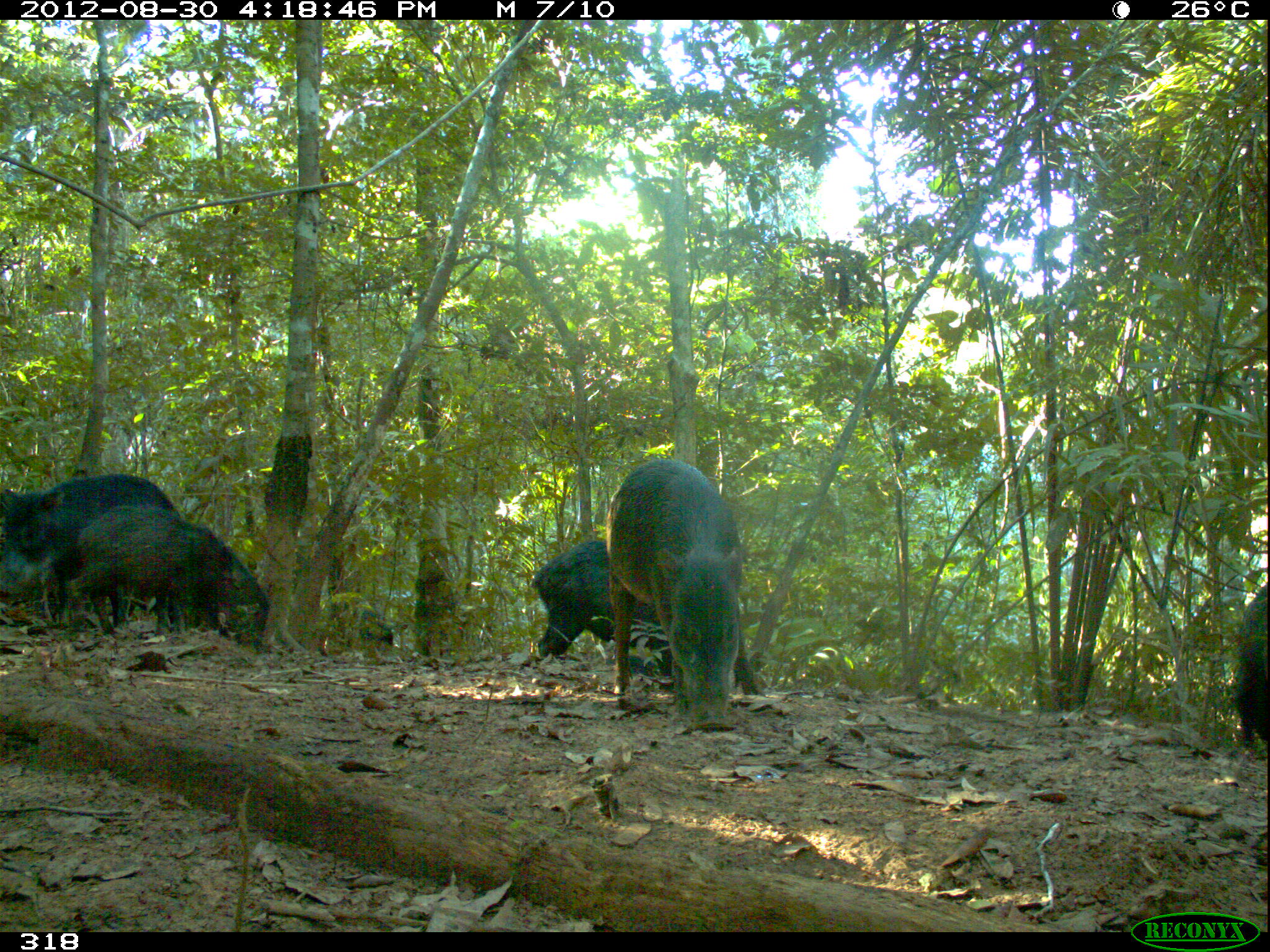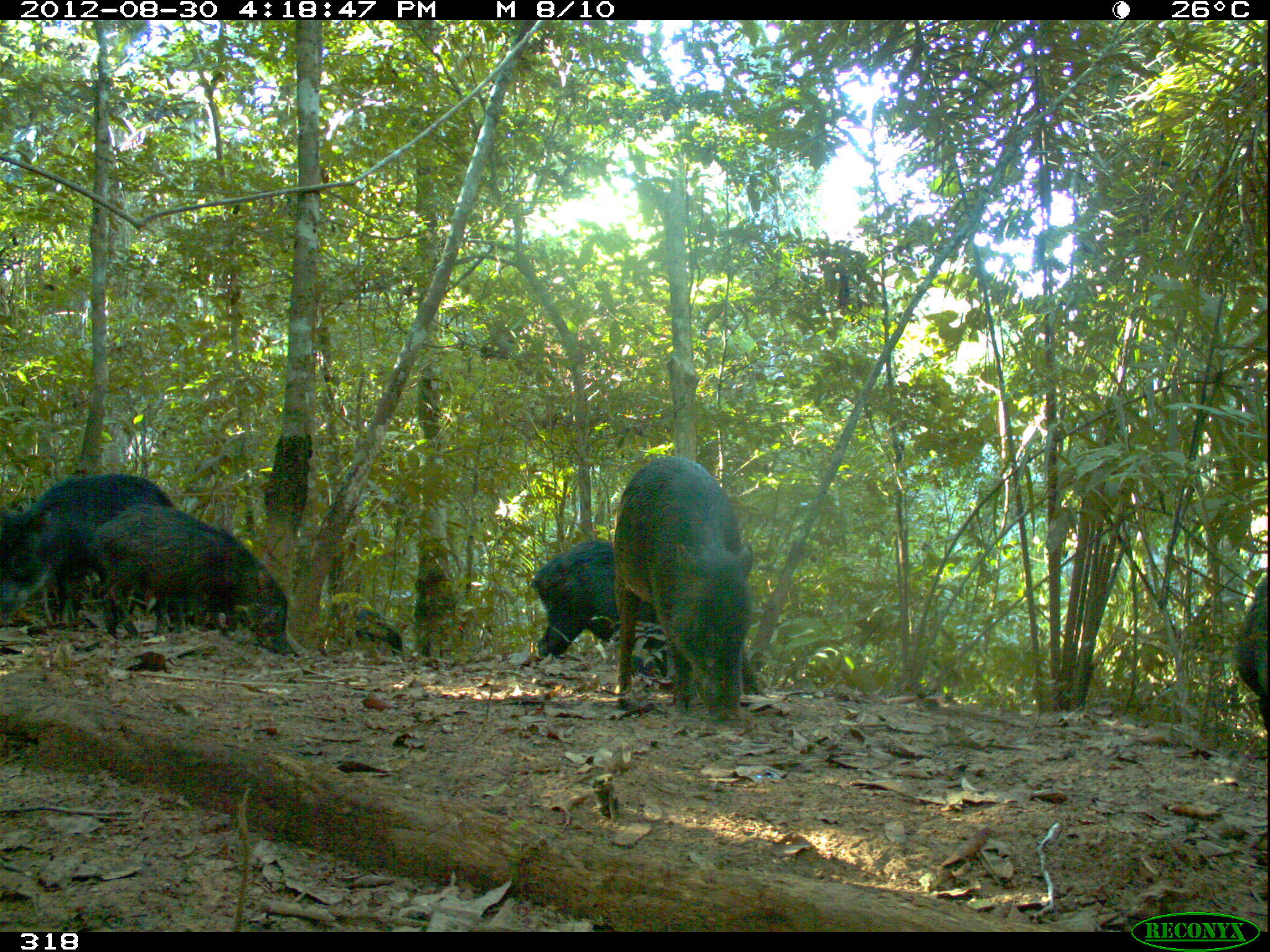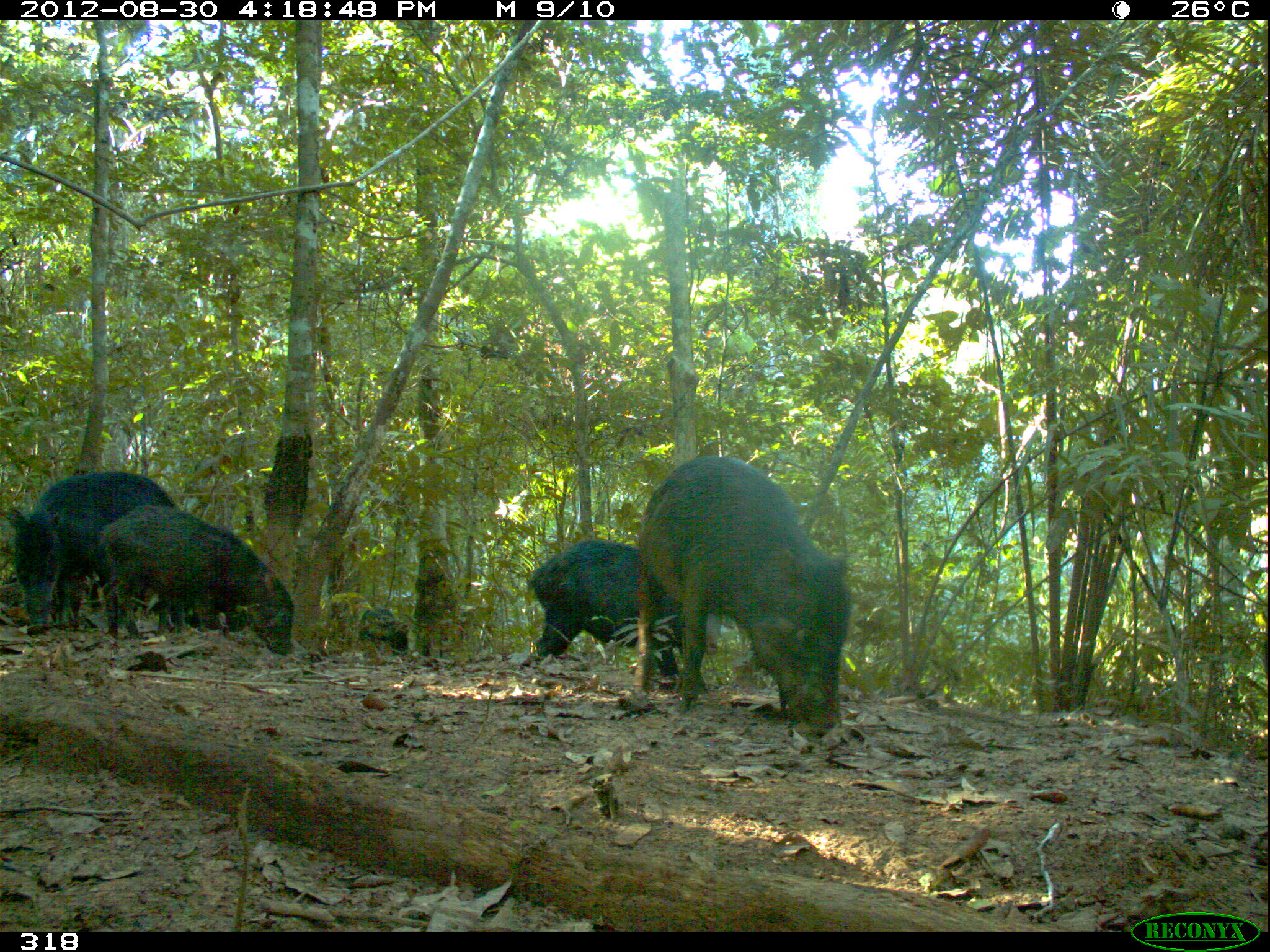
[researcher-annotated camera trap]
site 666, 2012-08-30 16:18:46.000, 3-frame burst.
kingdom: Animalia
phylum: Chordata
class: Mammalia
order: Artiodactyla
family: Tayassuidae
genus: Tayassu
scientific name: Tayassu pecari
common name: white-lipped peccary